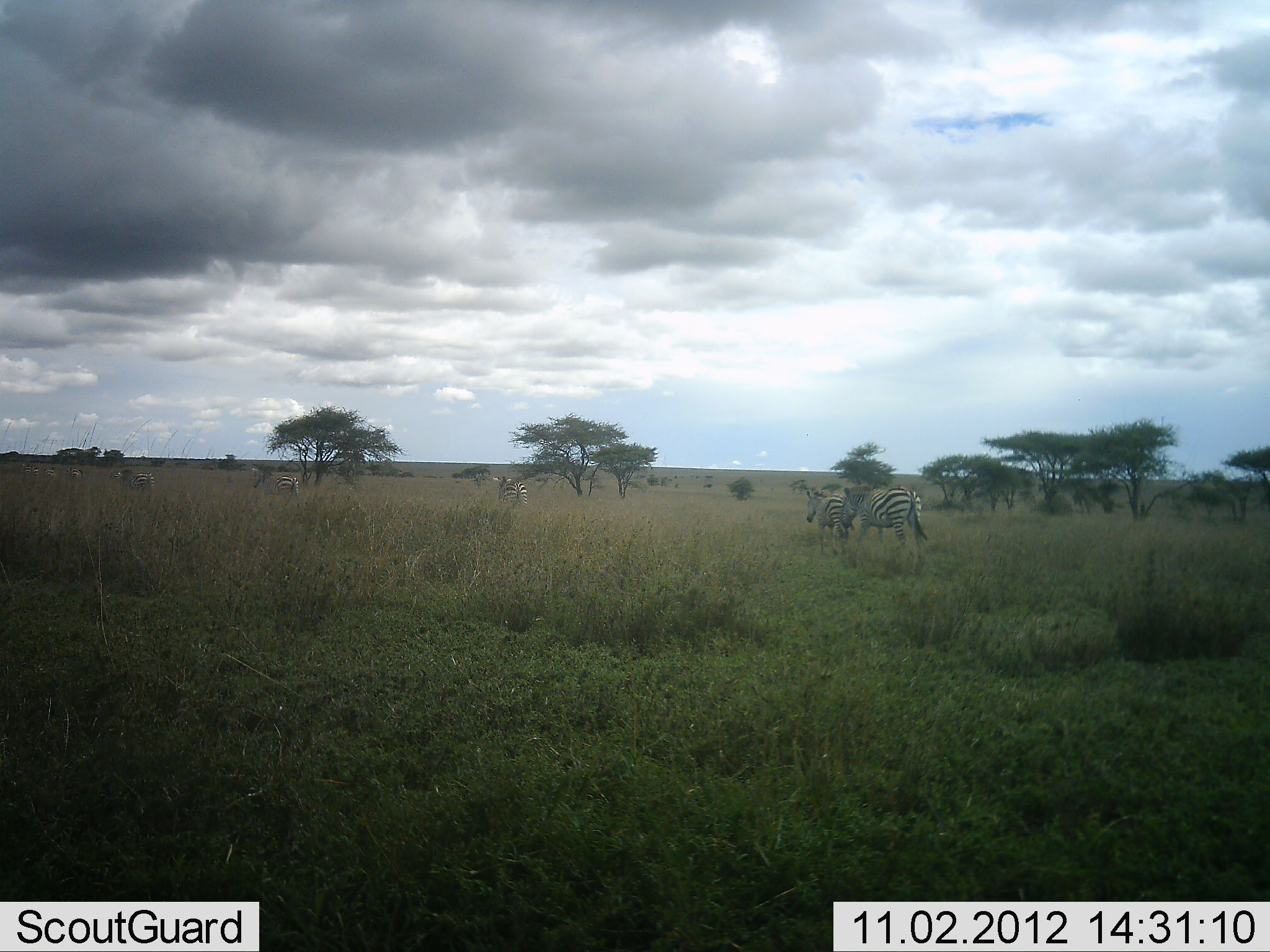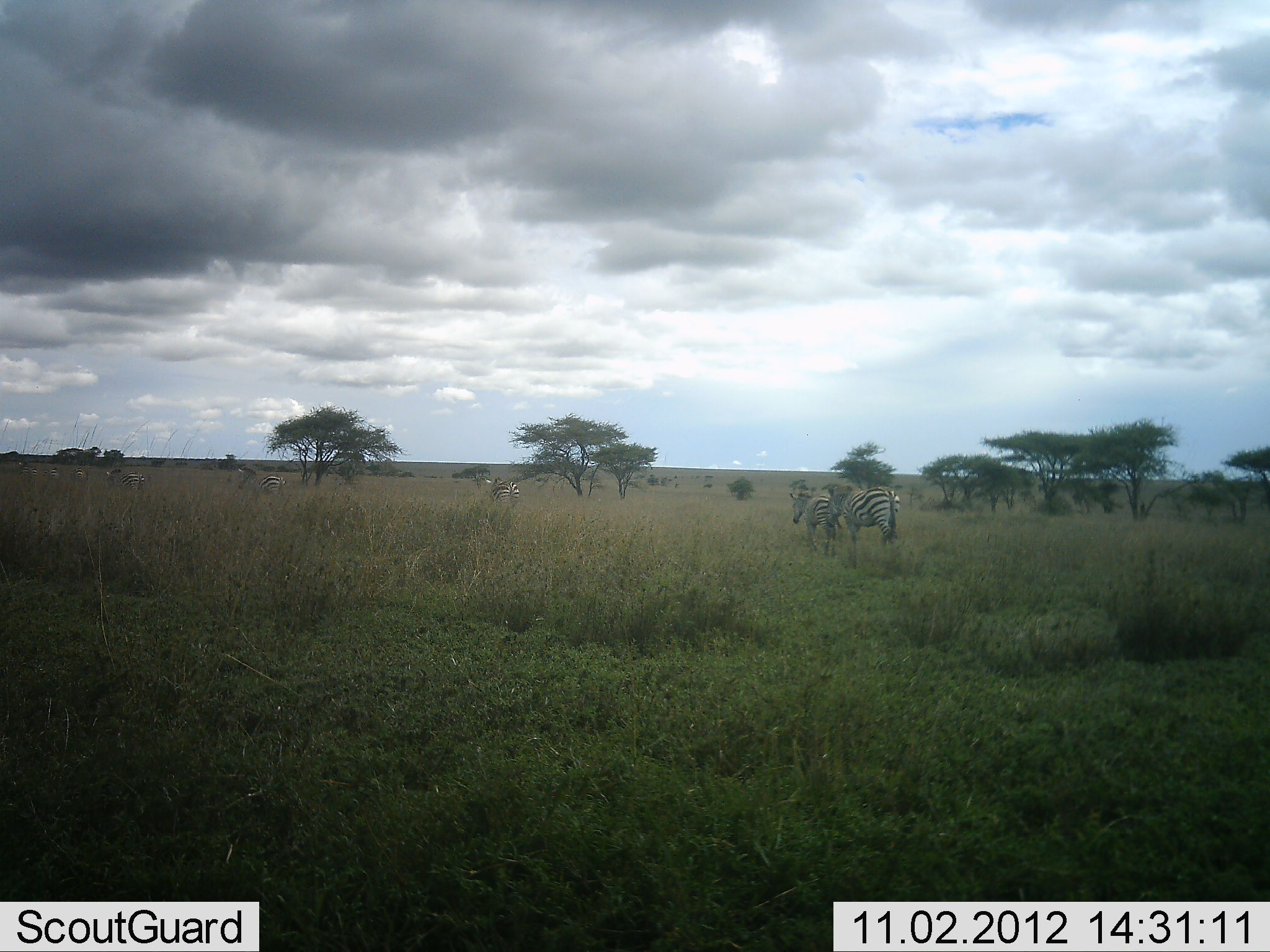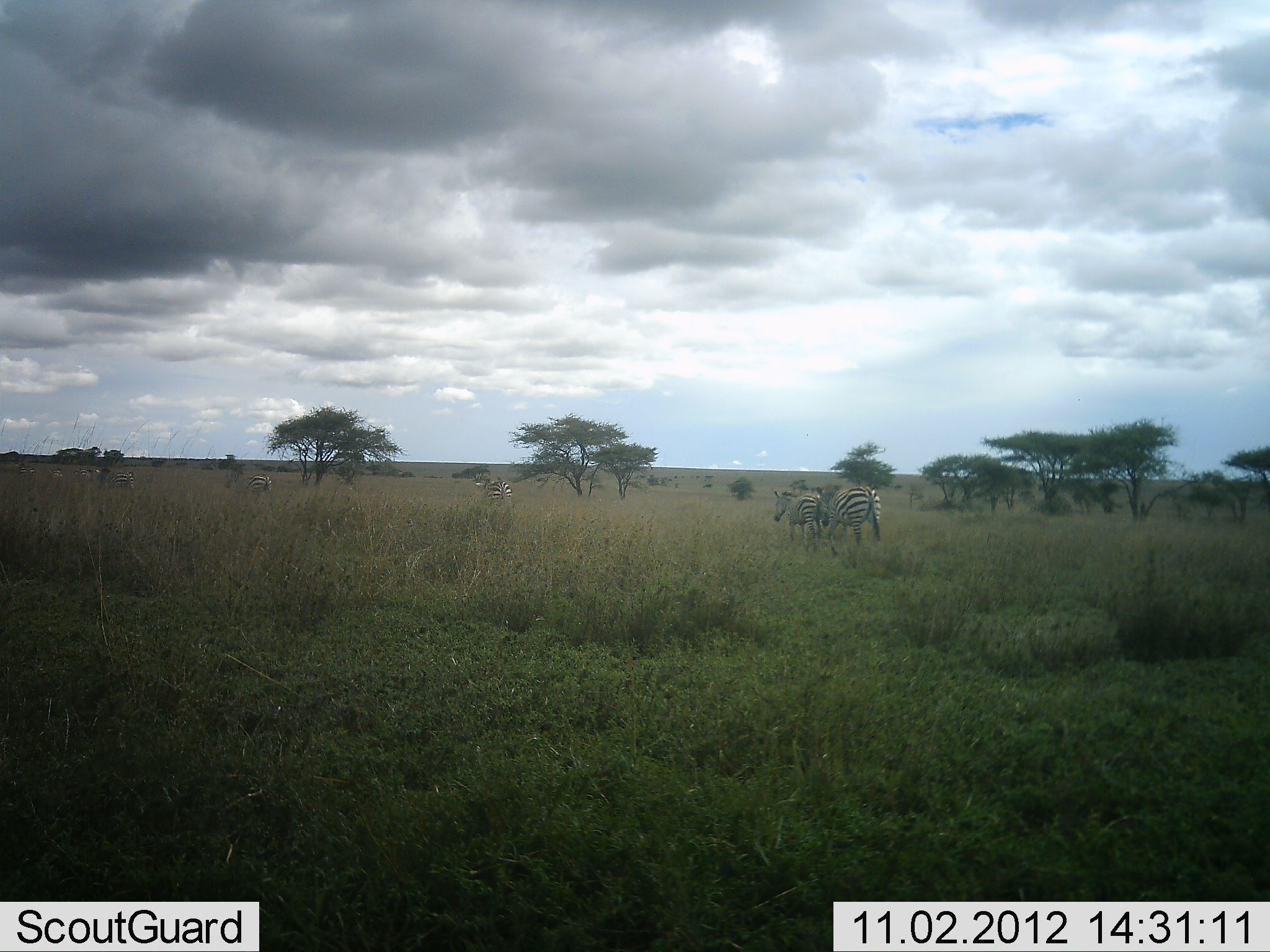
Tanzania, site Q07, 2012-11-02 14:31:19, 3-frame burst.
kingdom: Animalia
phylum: Chordata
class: Mammalia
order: Perissodactyla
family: Equidae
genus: Equus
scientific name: Equus quagga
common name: plains zebra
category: zebra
Zebra (plains zebra) (Equus quagga), count 6. Behavior (volunteer vote fractions): standing 20%, resting 0%, moving 100%, interacting 0%. Young present (vote fraction): 0%. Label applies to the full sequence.